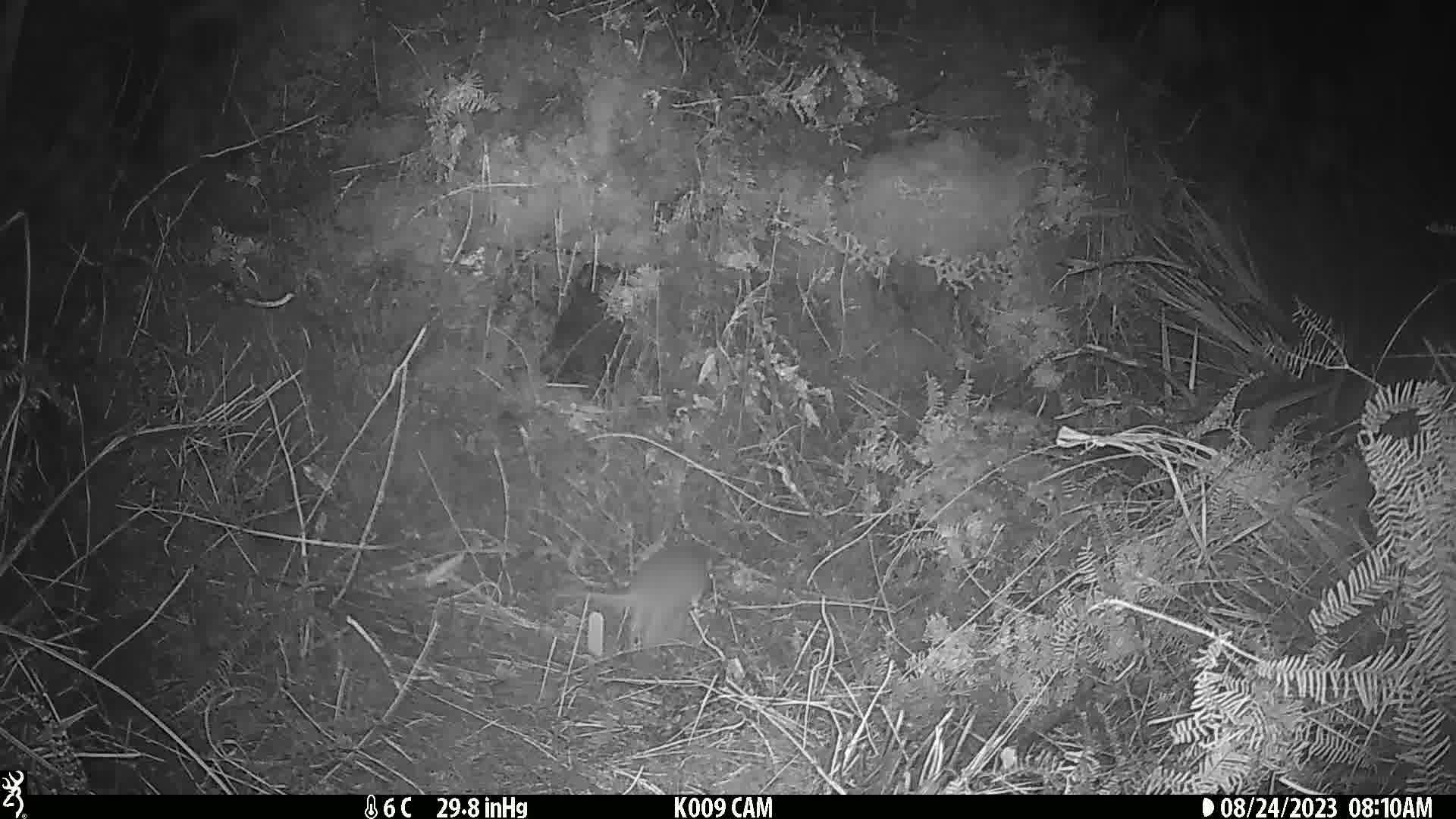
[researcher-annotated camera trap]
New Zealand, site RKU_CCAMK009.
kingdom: Animalia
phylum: Chordata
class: Mammalia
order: Rodentia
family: Muridae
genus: Rattus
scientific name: Rattus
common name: rat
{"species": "rat (Rattus)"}